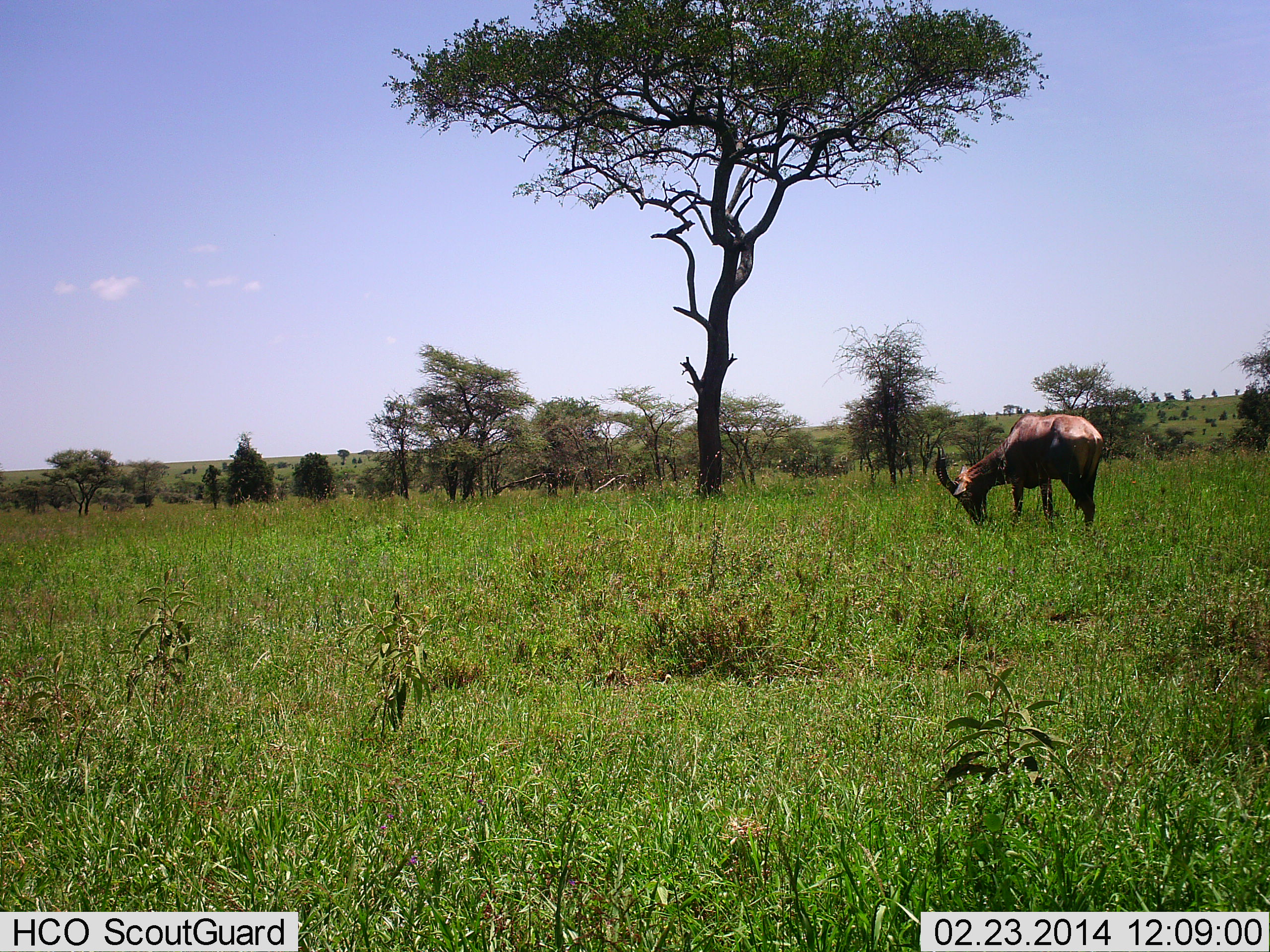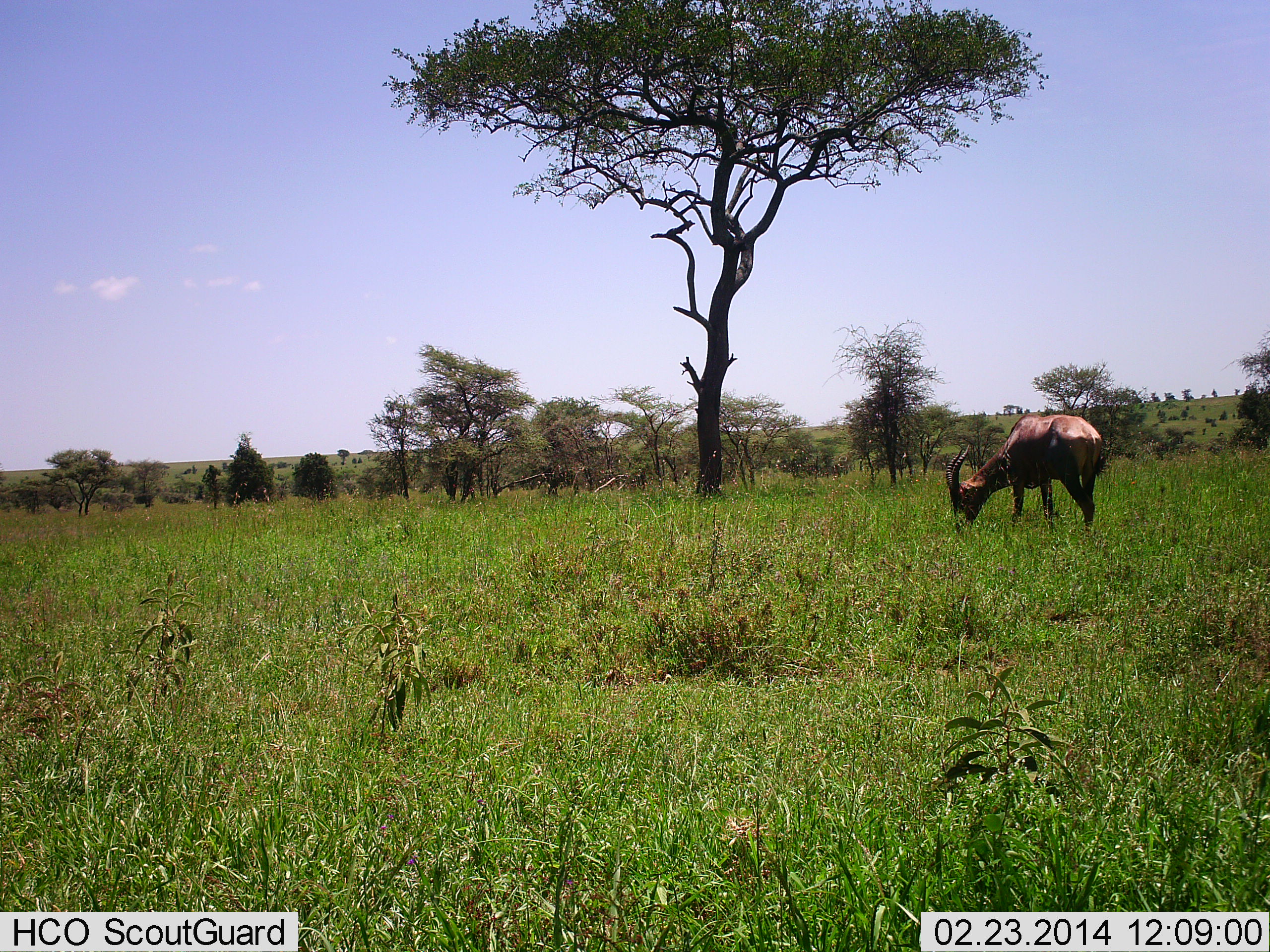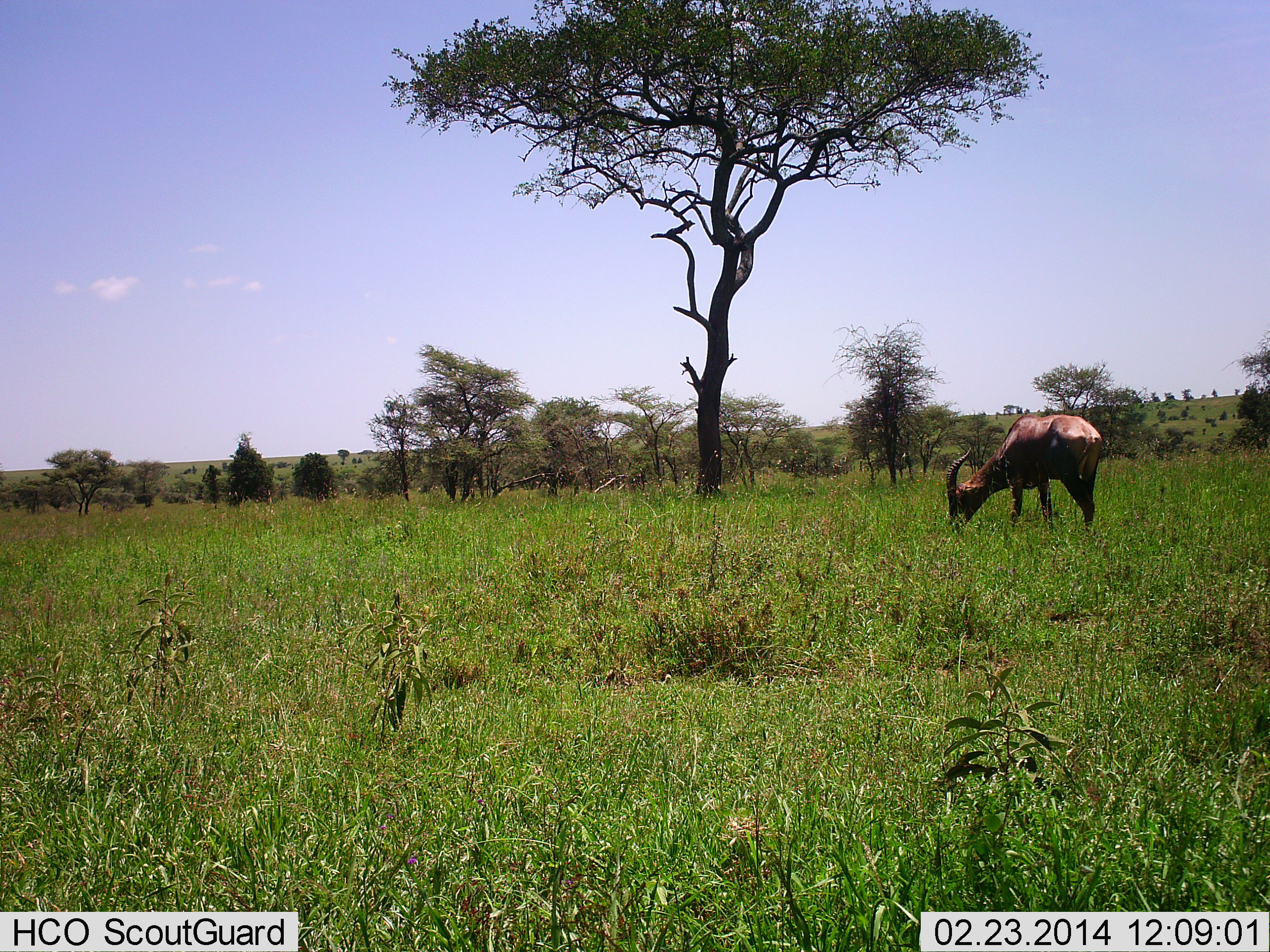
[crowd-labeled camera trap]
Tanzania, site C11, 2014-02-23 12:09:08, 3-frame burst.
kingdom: Animalia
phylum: Chordata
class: Mammalia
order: Artiodactyla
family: Bovidae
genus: Damaliscus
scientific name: Damaliscus lunatus jimela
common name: topi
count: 1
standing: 10%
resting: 0%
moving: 0%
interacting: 0%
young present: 0%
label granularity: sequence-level